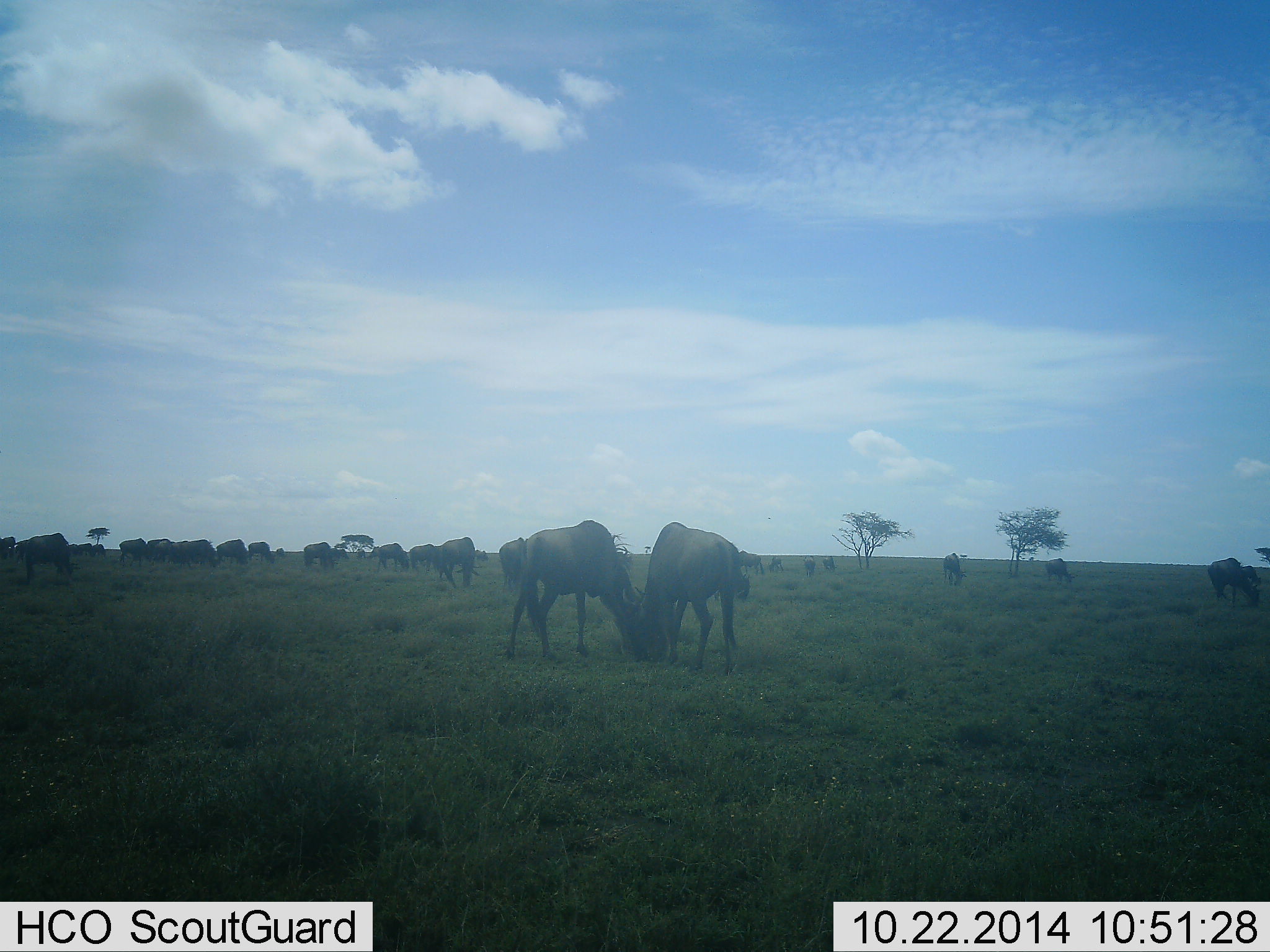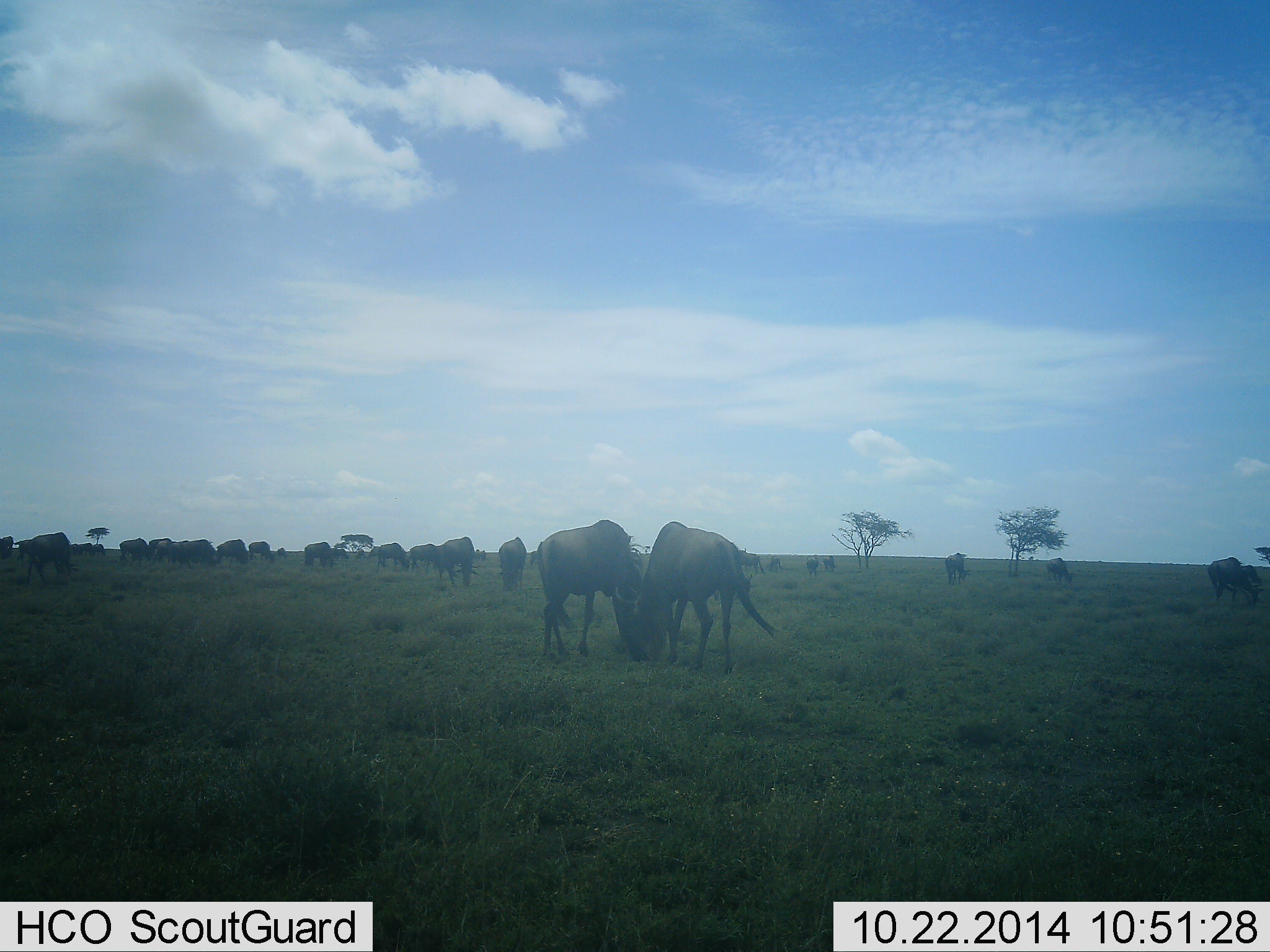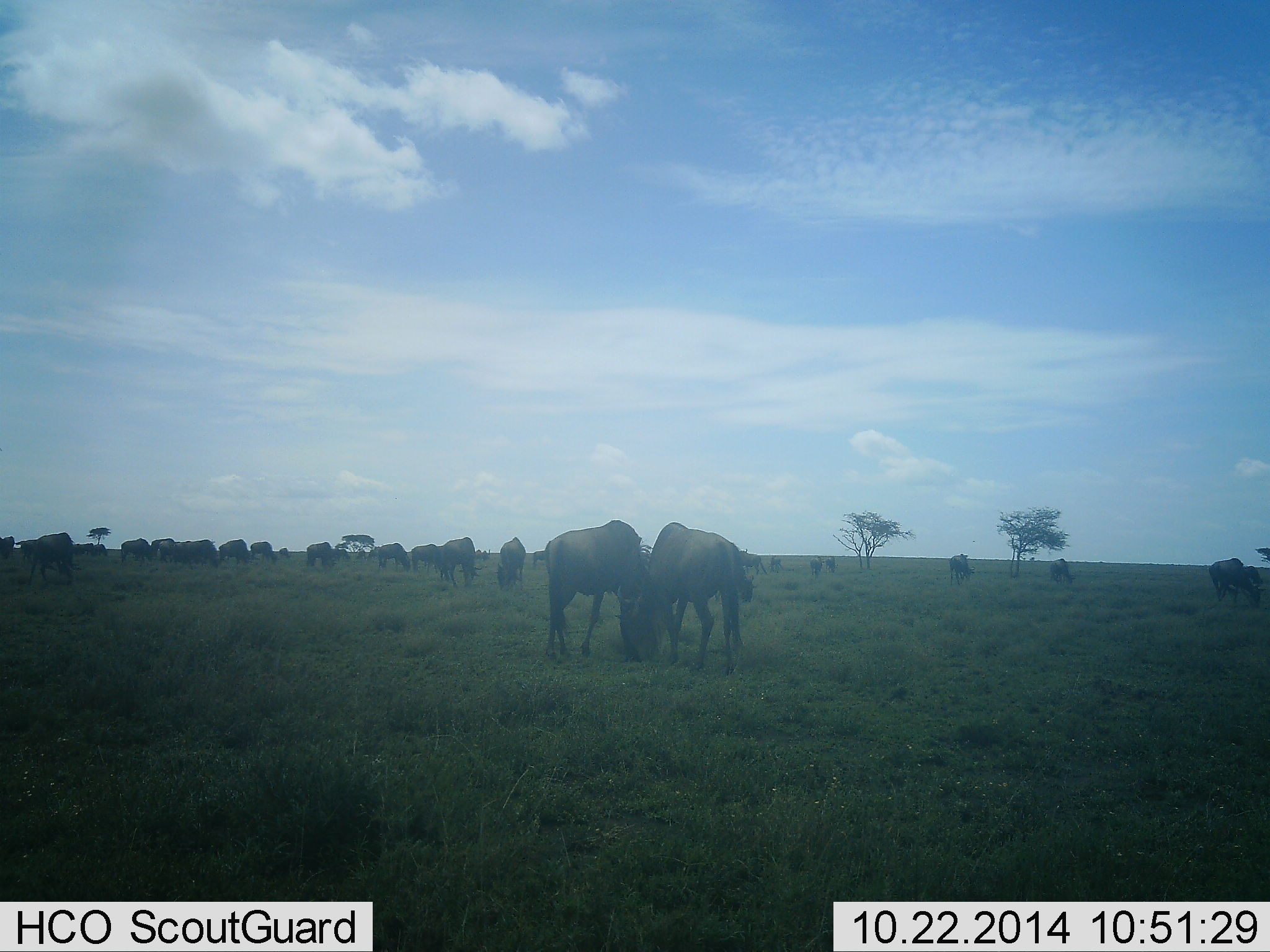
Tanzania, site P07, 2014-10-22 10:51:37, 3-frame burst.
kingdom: Animalia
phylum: Chordata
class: Mammalia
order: Artiodactyla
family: Bovidae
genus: Connochaetes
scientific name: Connochaetes taurinus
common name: blue wildebeest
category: wildebeest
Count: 11-50.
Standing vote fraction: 40%.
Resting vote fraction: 20%.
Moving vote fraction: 30%.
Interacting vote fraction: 30%.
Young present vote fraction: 0%.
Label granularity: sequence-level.